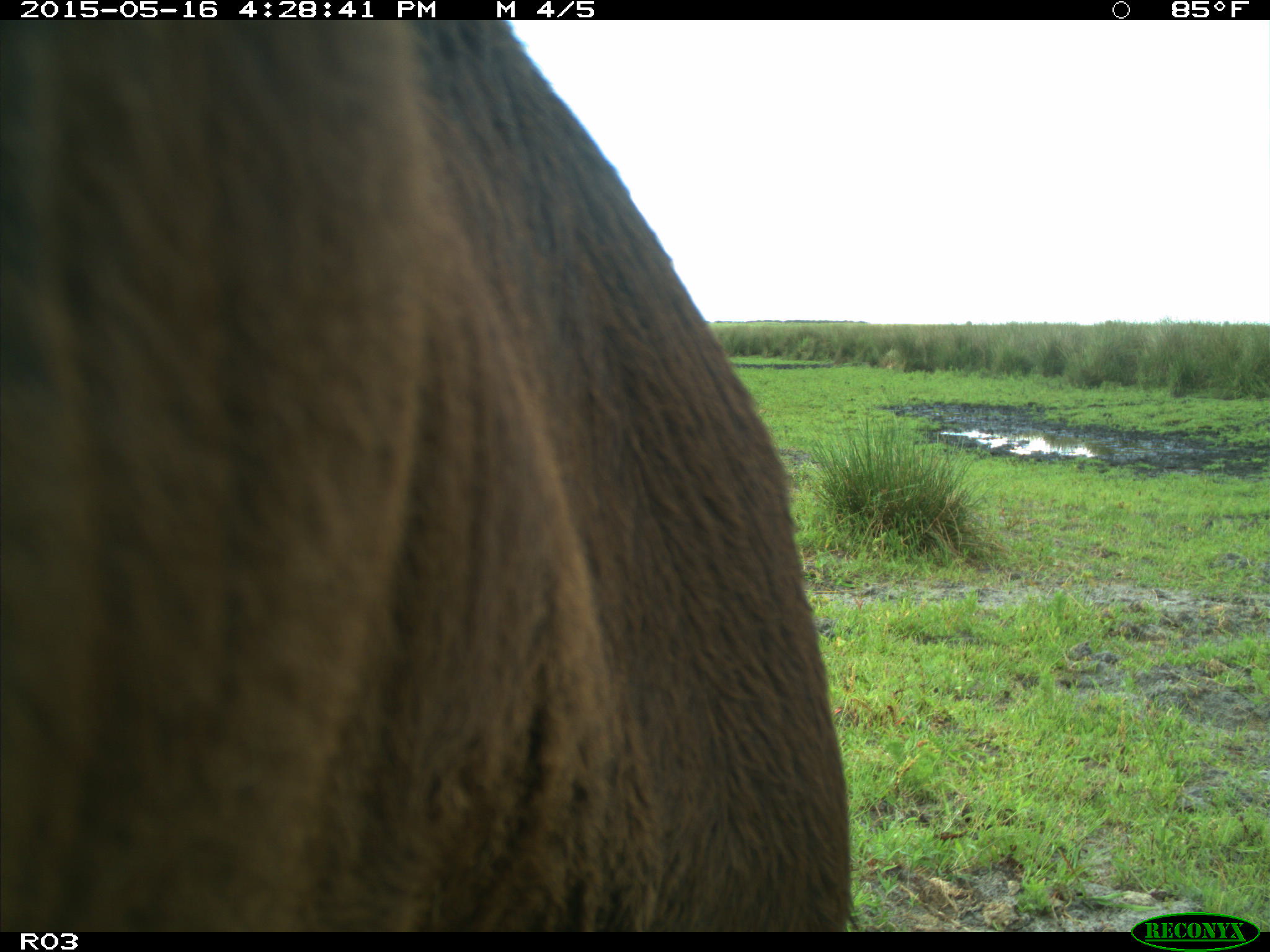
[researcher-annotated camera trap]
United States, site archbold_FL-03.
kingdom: Animalia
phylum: Chordata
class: Mammalia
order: Artiodactyla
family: Bovidae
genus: Bos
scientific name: Bos taurus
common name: domestic cow